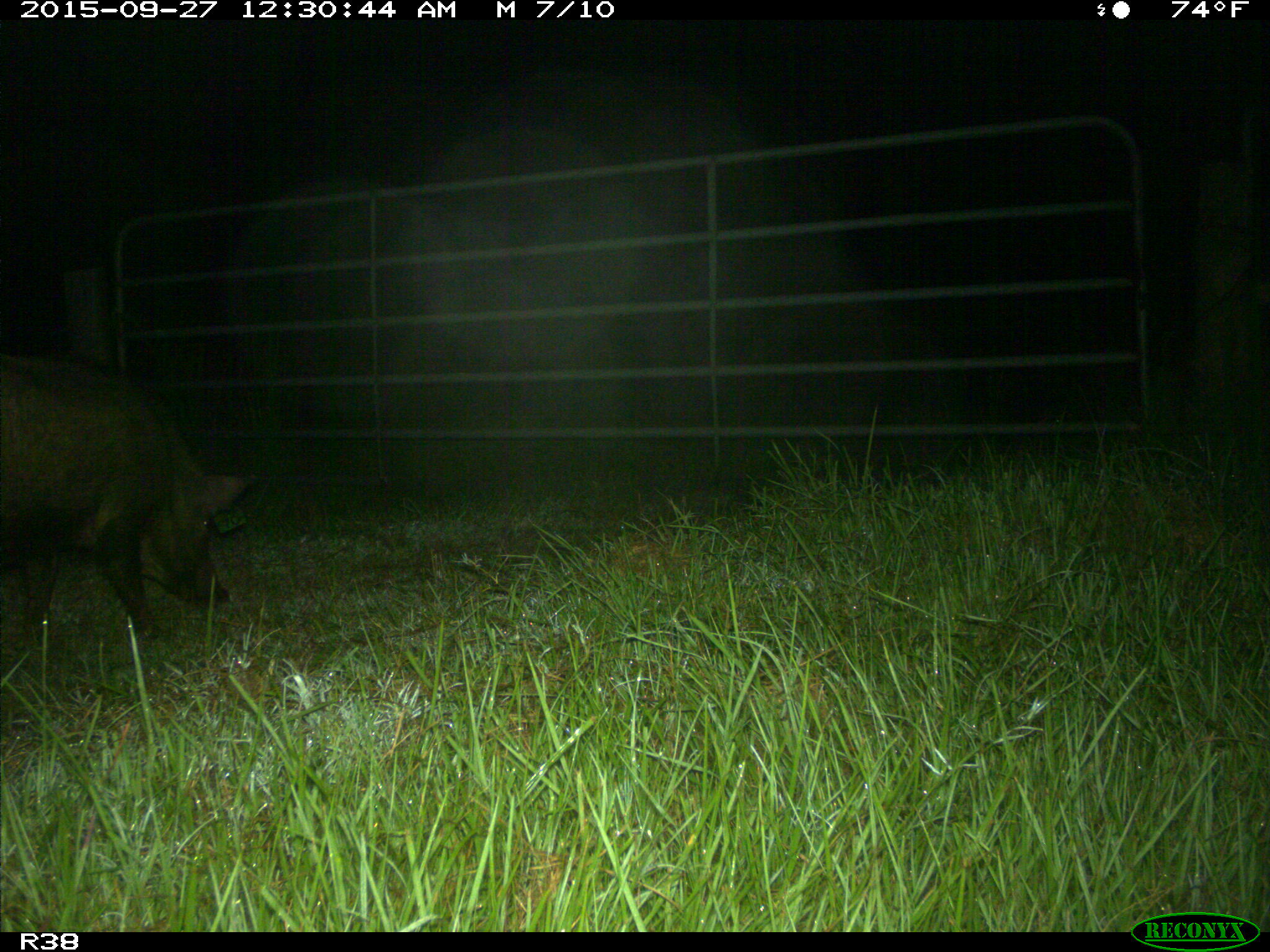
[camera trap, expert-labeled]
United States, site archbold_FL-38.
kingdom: Animalia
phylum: Chordata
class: Mammalia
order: Artiodactyla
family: Suidae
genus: Sus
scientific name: Sus scrofa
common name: wild boar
Sus scrofa (wild boar).